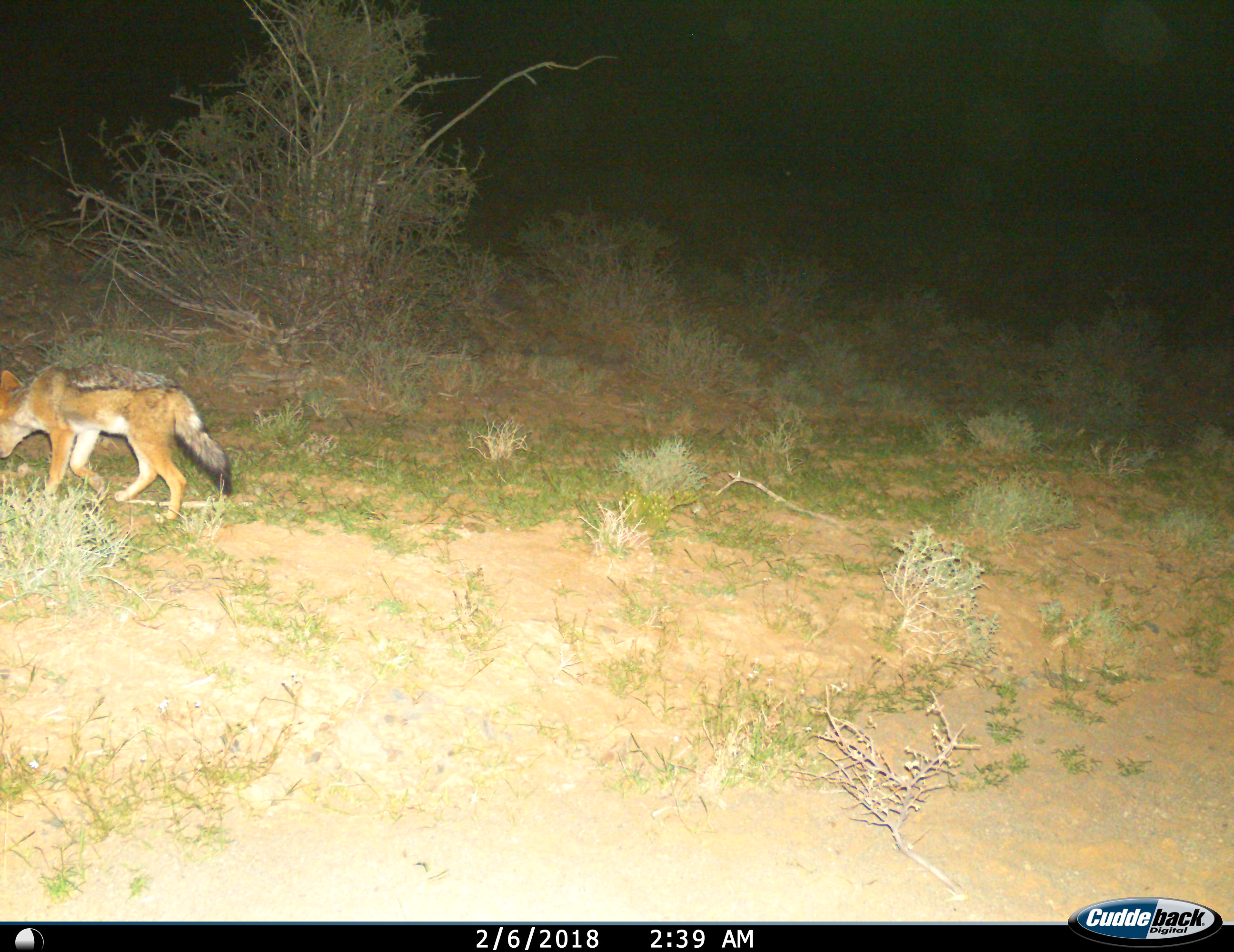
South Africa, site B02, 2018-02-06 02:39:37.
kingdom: Animalia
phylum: Chordata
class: Mammalia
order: Carnivora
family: Canidae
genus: Lupulella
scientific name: Lupulella mesomelas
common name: black-backed jackal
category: jackalblackbacked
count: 1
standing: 10%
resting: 0%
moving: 100%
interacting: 0%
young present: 10%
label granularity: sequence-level